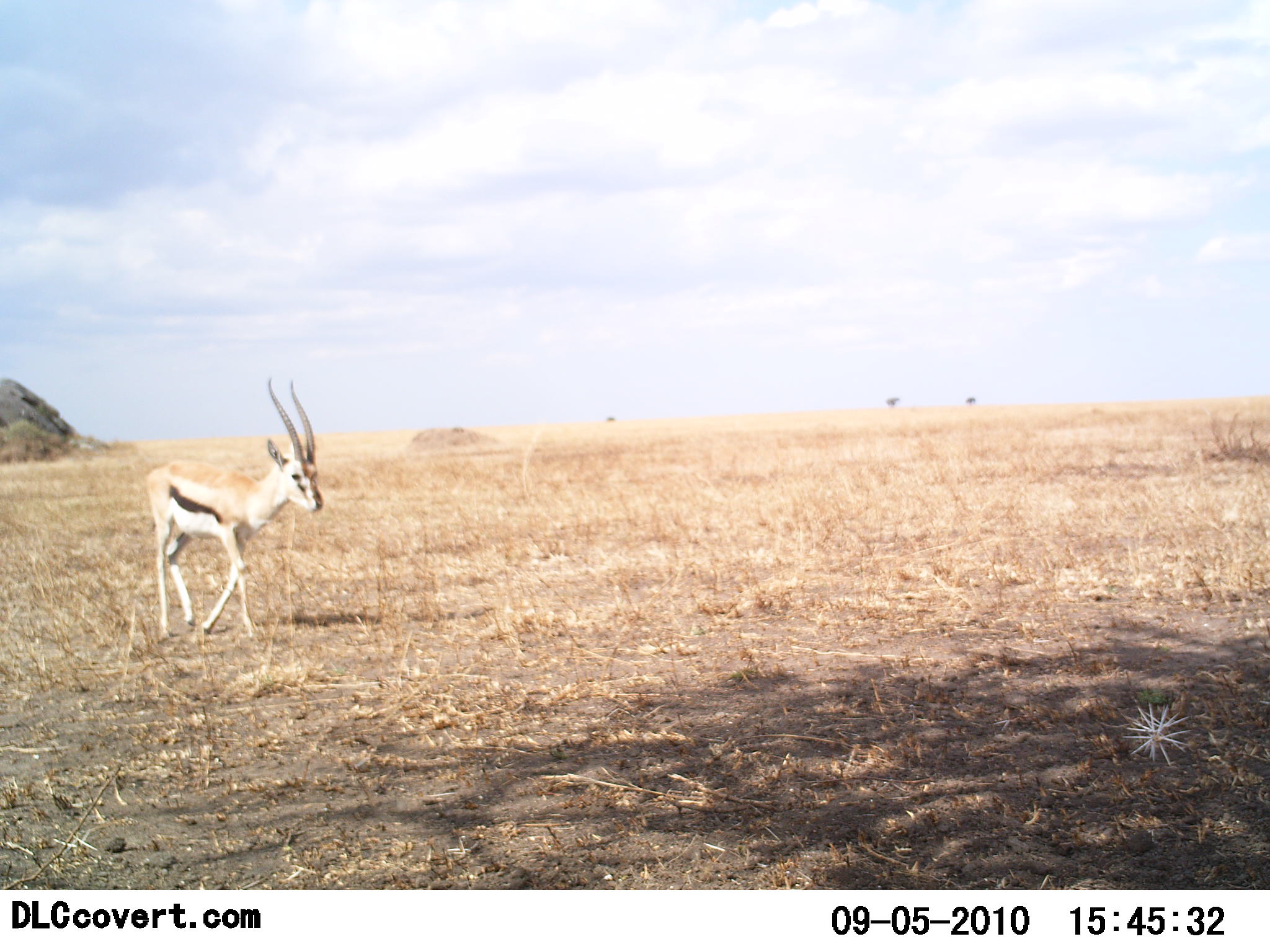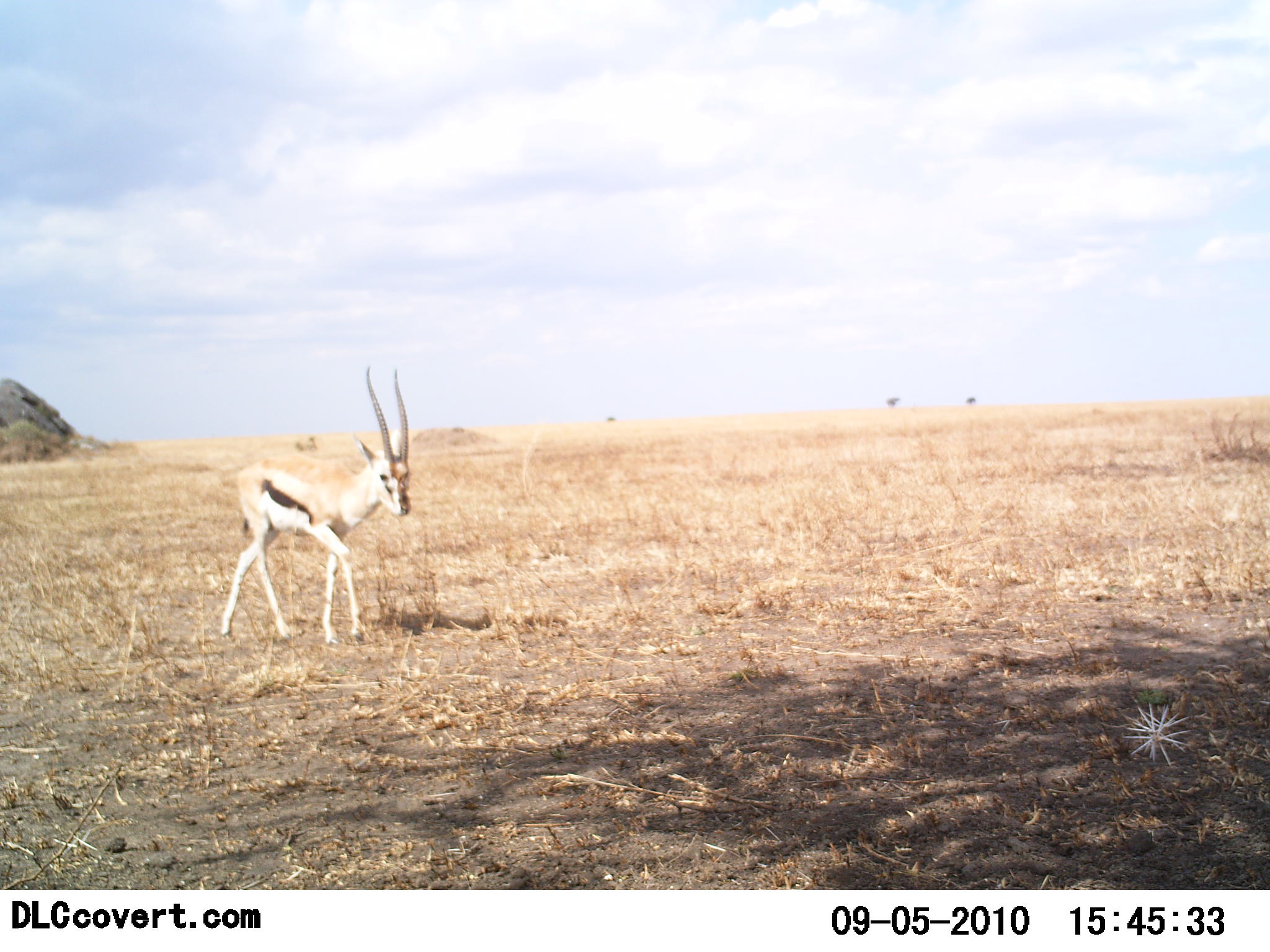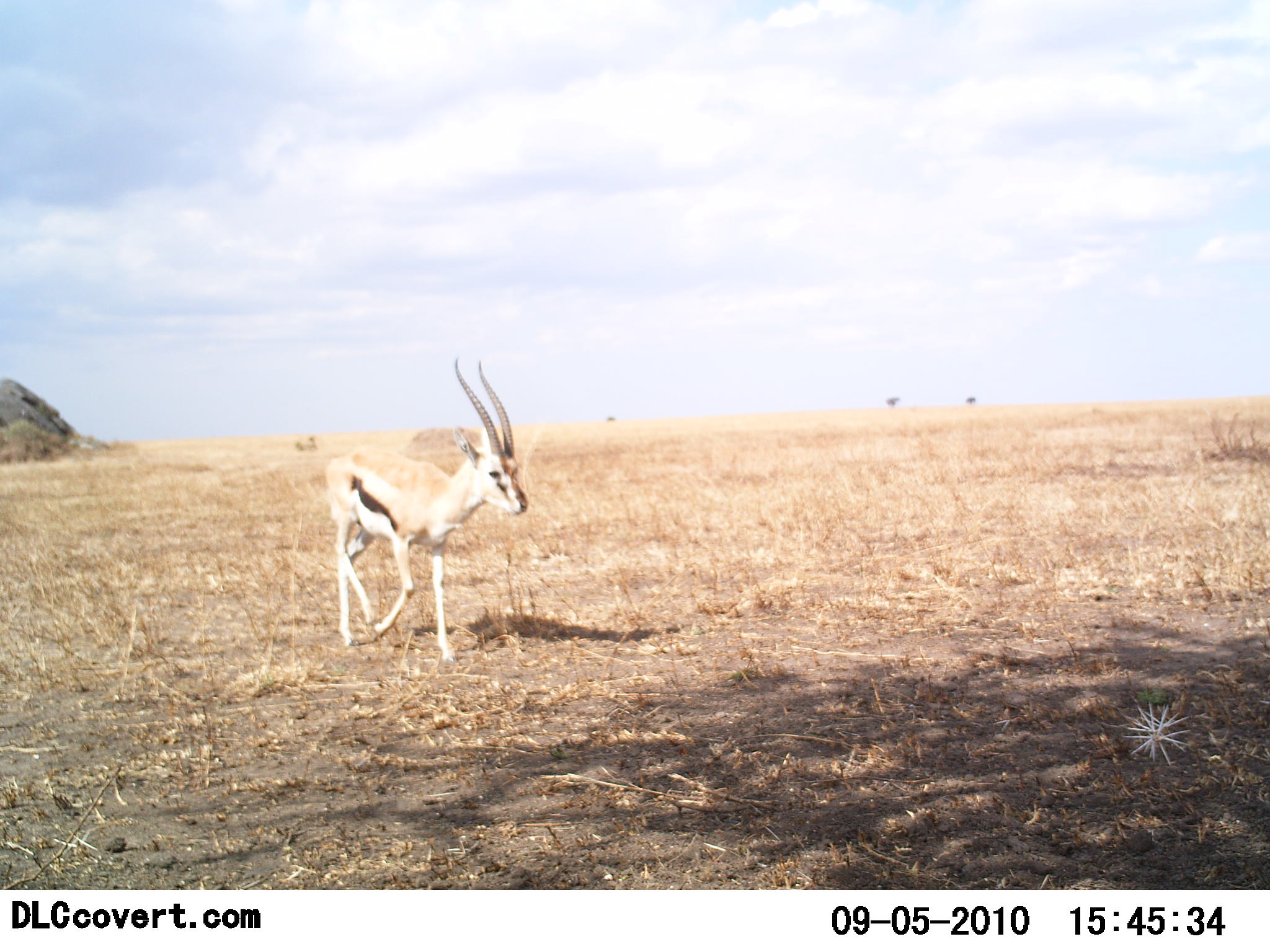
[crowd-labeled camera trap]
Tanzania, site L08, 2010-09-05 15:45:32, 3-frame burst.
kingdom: Animalia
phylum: Chordata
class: Mammalia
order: Artiodactyla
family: Bovidae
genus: Eudorcas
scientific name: Eudorcas thomsonii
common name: thomson's gazelle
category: gazellethomsons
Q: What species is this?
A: Gazellethomsons (thomson's gazelle) (Eudorcas thomsonii).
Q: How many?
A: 1.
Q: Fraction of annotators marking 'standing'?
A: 18%.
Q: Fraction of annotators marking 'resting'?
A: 0%.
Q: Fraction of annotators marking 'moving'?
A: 82%.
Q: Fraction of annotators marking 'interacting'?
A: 0%.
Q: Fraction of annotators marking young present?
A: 6%.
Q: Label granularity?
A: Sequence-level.